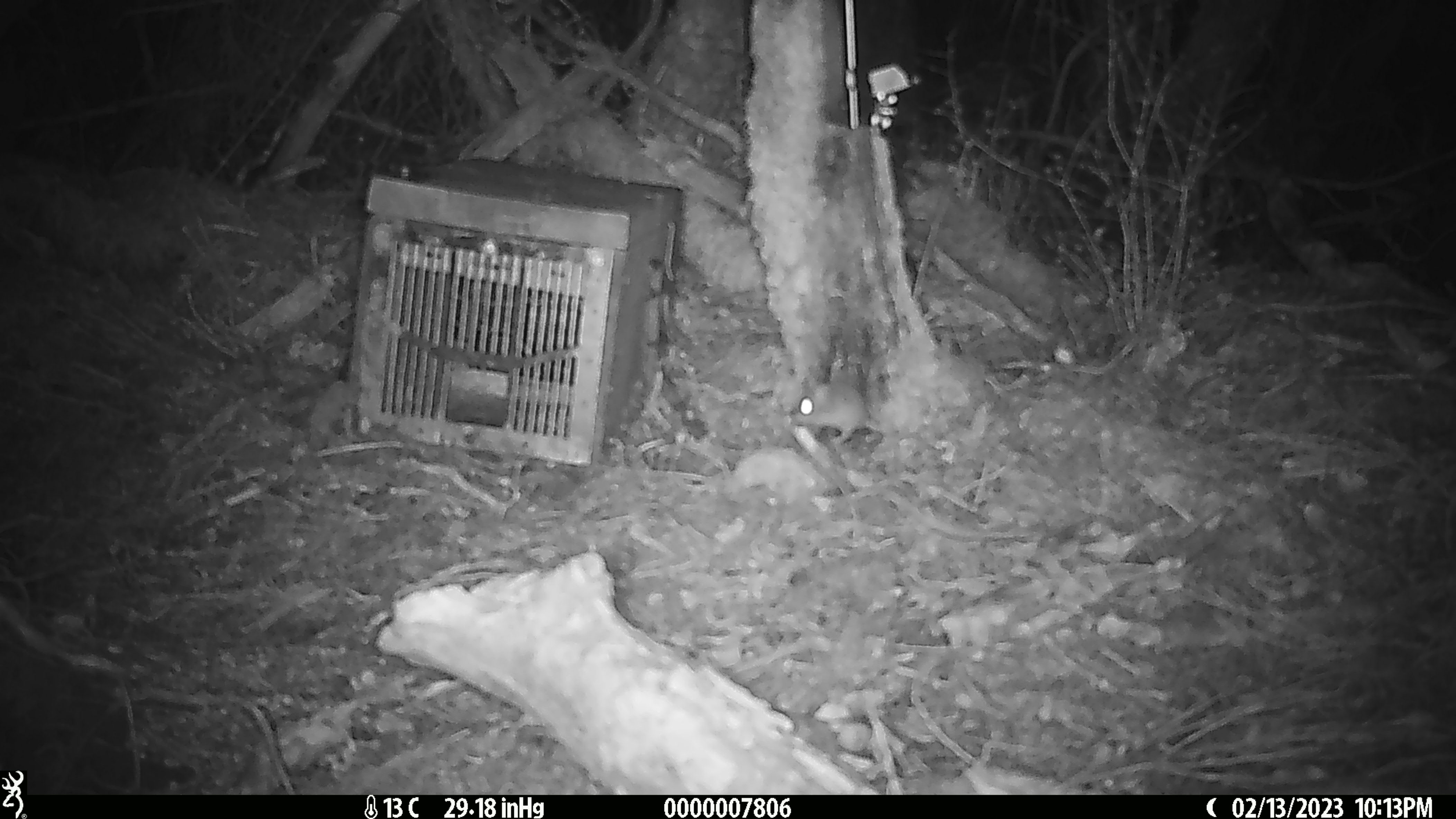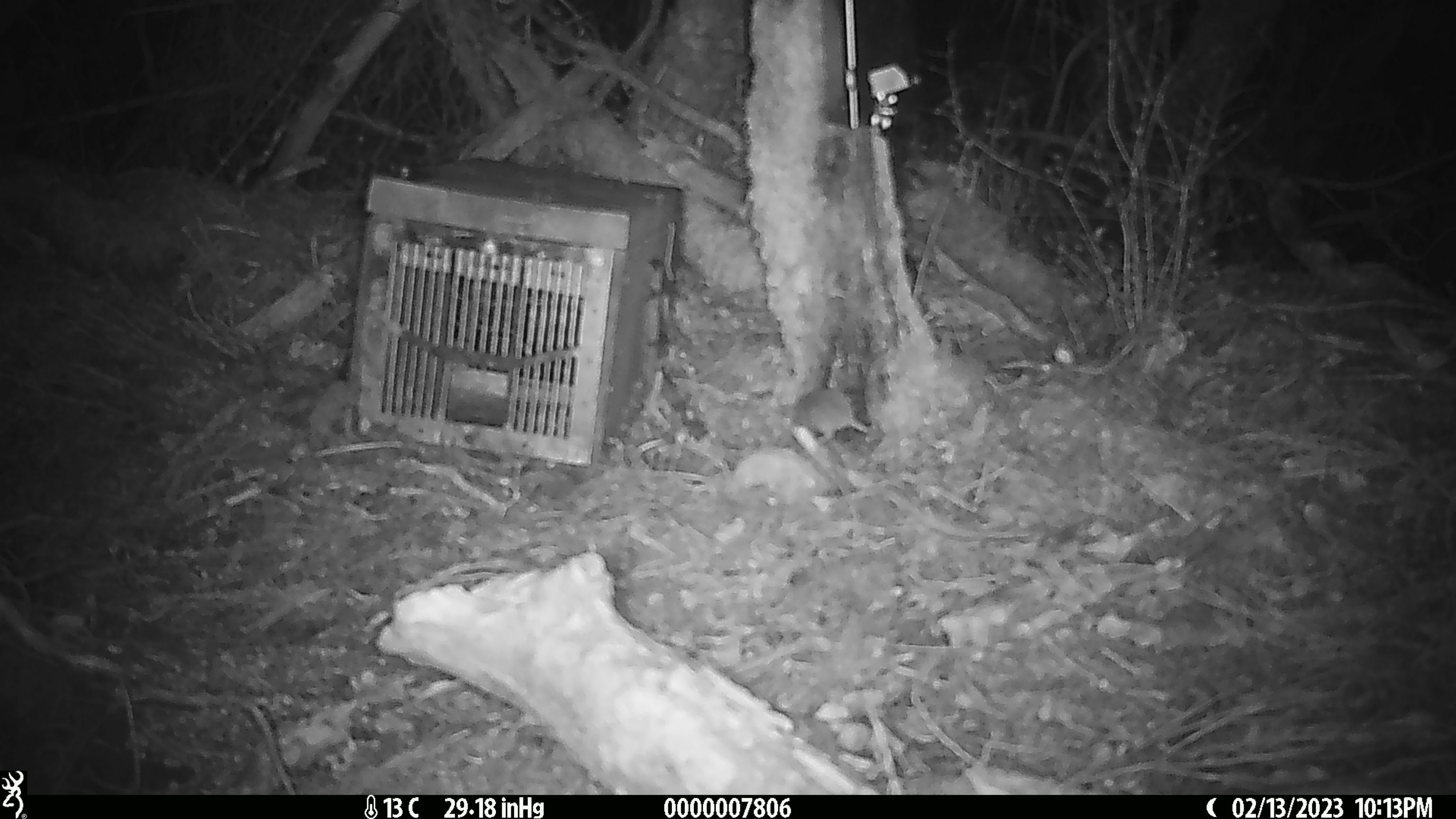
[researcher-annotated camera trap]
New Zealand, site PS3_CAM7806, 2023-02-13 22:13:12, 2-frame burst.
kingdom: Animalia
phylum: Chordata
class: Mammalia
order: Rodentia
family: Muridae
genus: Mus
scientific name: Mus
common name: mouse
Mouse (Mus).